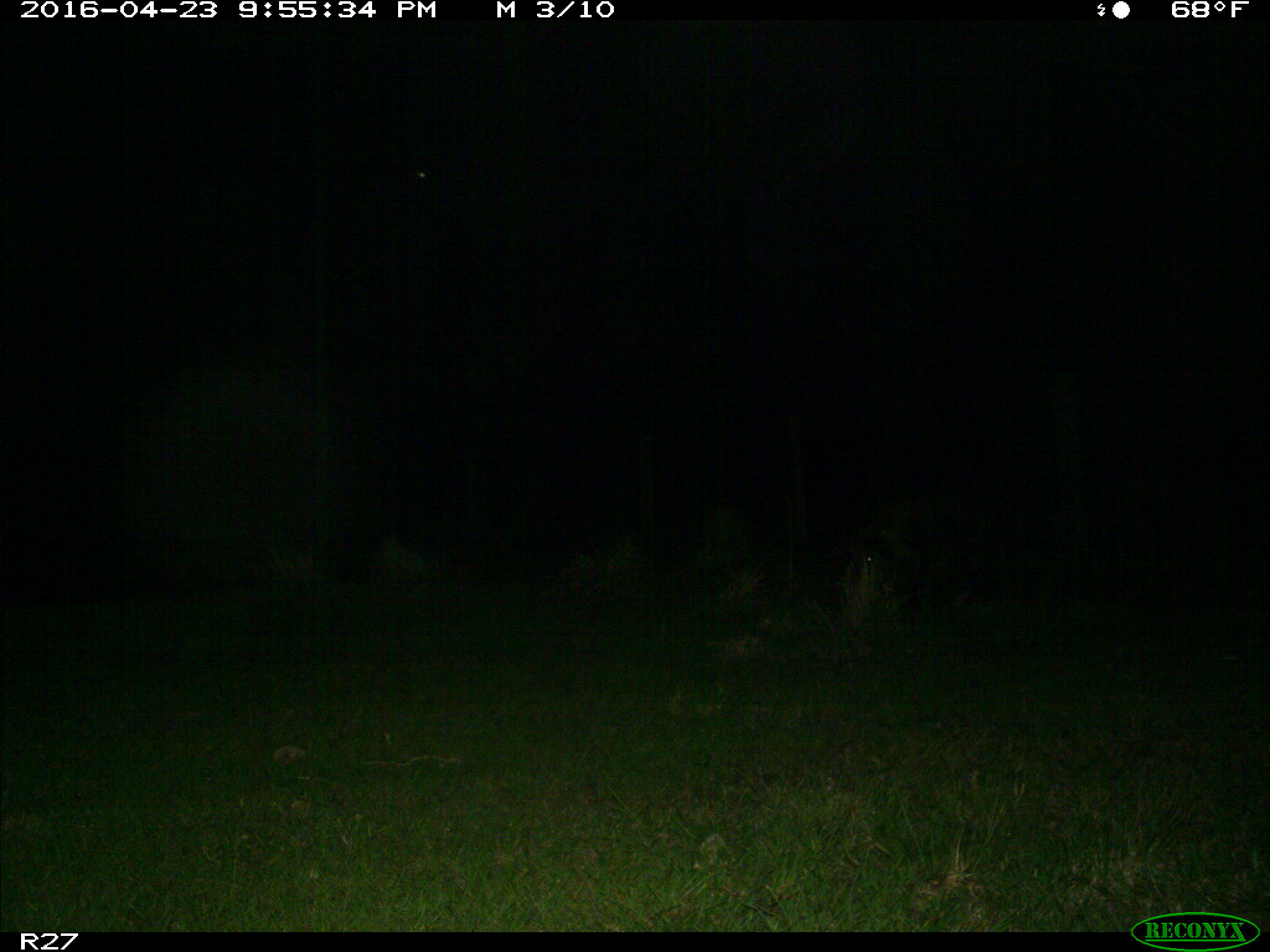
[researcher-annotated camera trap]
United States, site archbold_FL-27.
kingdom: Animalia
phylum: Chordata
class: Mammalia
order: Artiodactyla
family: Suidae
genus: Sus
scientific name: Sus scrofa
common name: wild boar